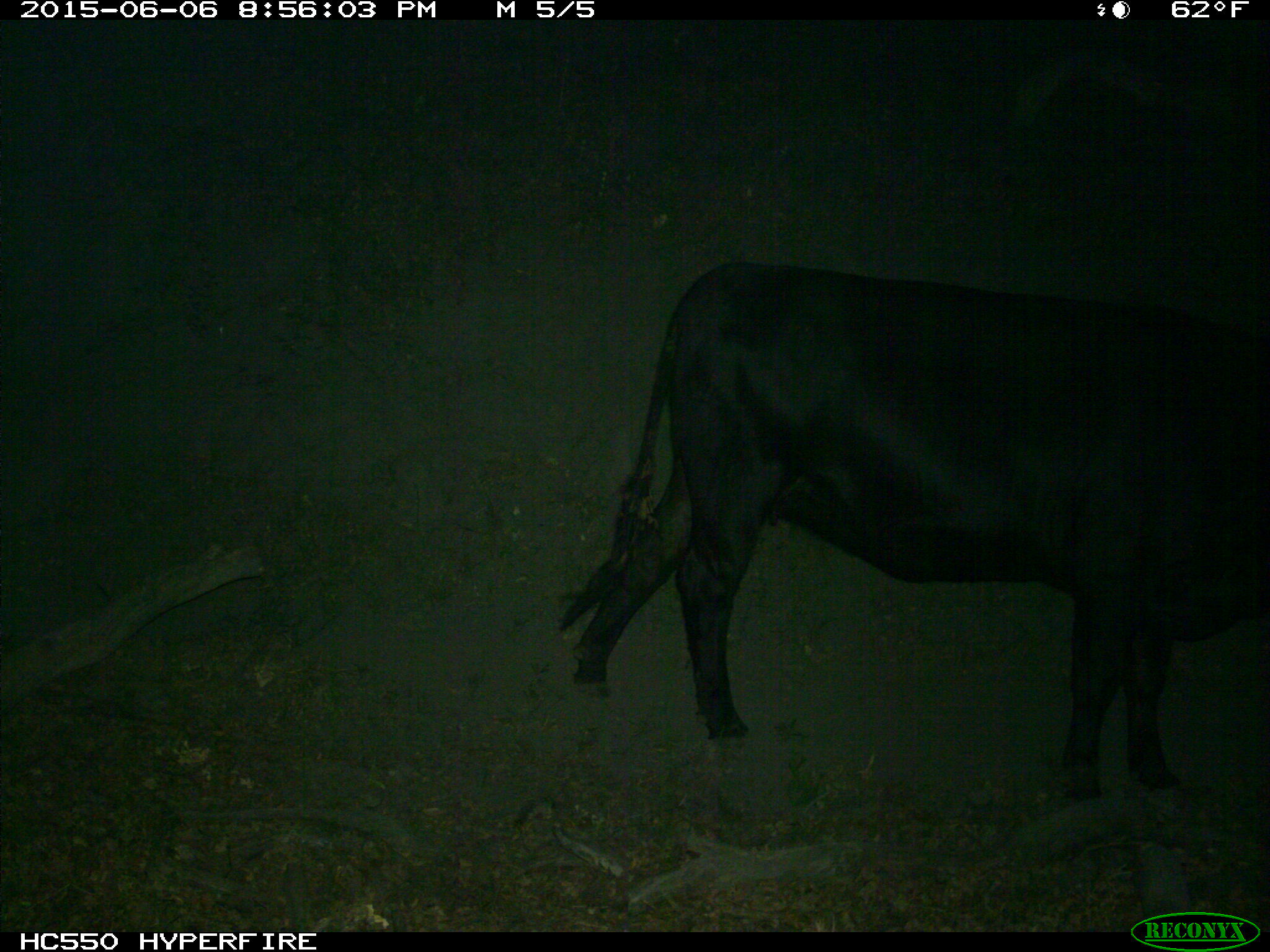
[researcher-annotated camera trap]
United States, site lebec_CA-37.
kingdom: Animalia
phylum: Chordata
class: Mammalia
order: Artiodactyla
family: Bovidae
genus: Bos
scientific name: Bos taurus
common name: domestic cow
Bos taurus (domestic cow).